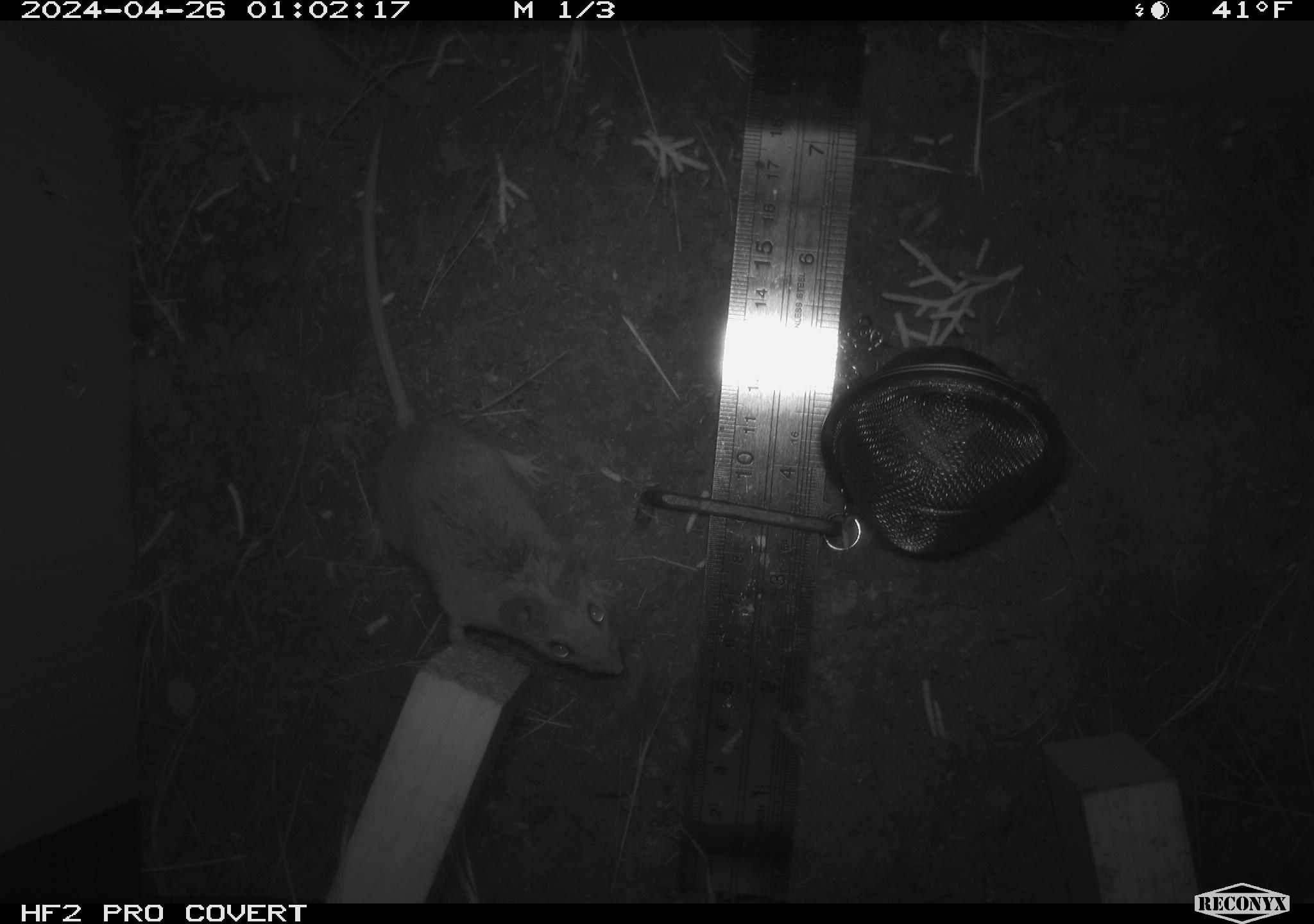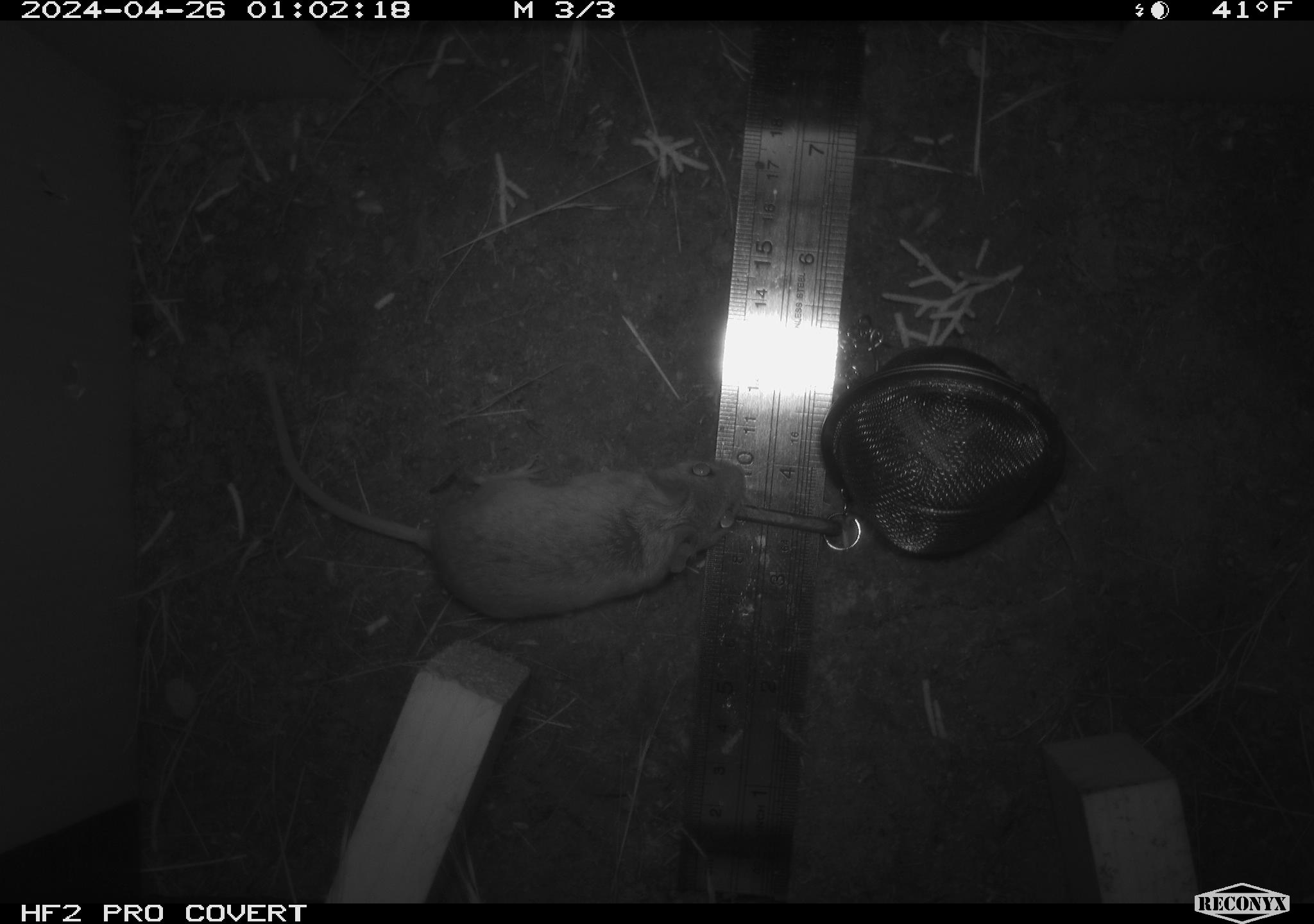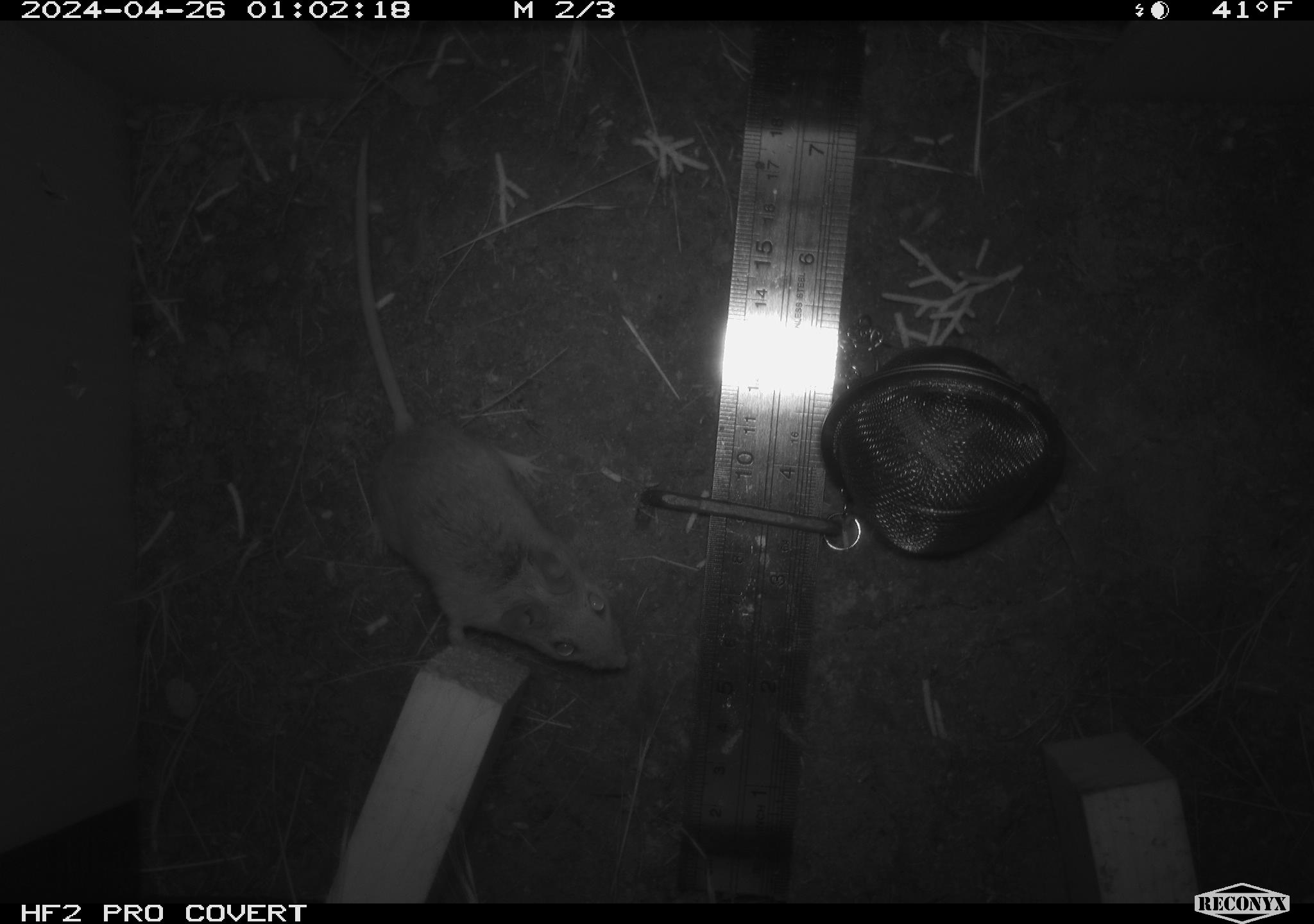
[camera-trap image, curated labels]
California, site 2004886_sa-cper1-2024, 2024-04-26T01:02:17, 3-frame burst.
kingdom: Animalia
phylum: Chordata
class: Mammalia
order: Rodentia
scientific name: Rodentia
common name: rodent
Rodent (Rodentia).